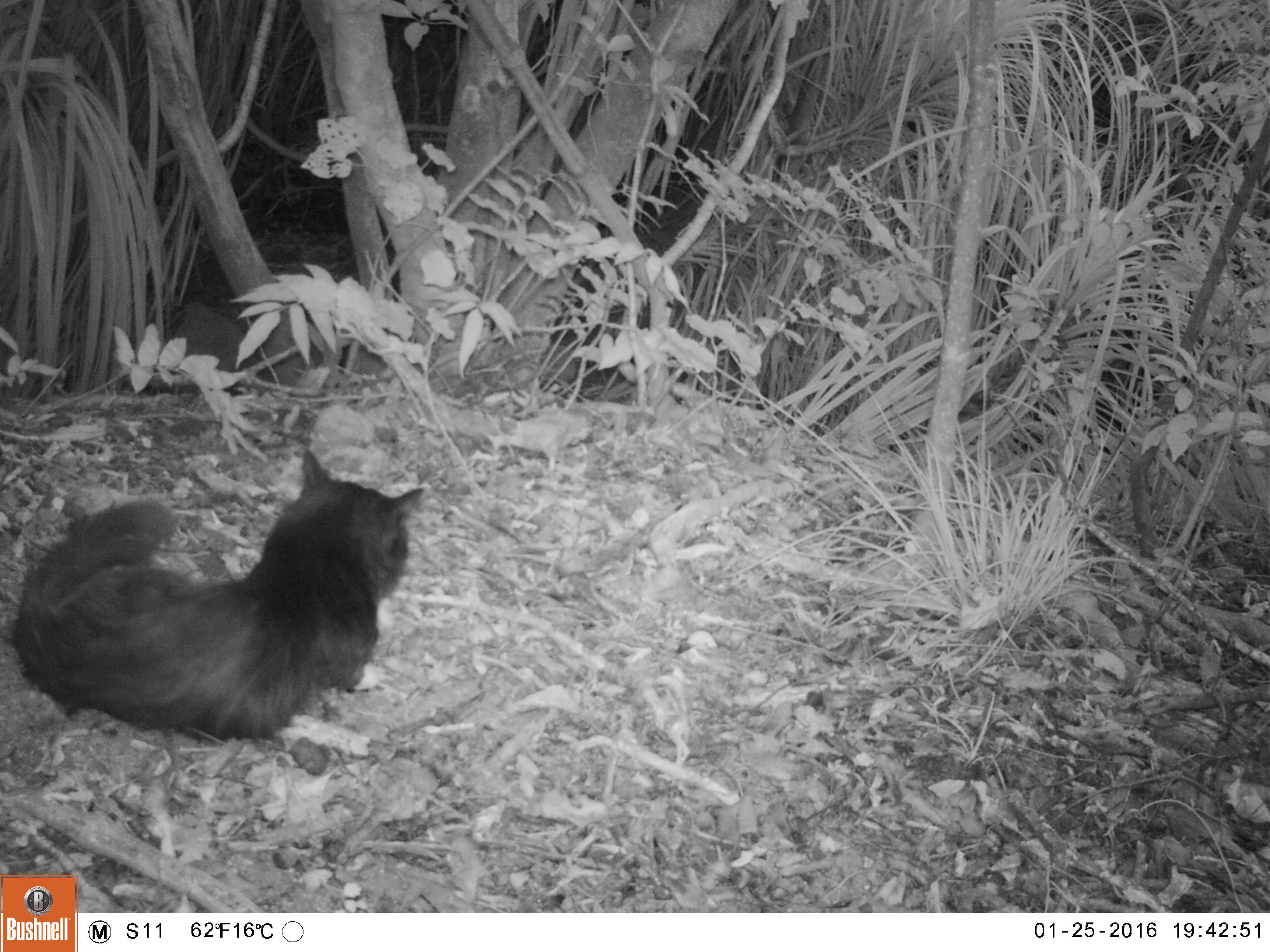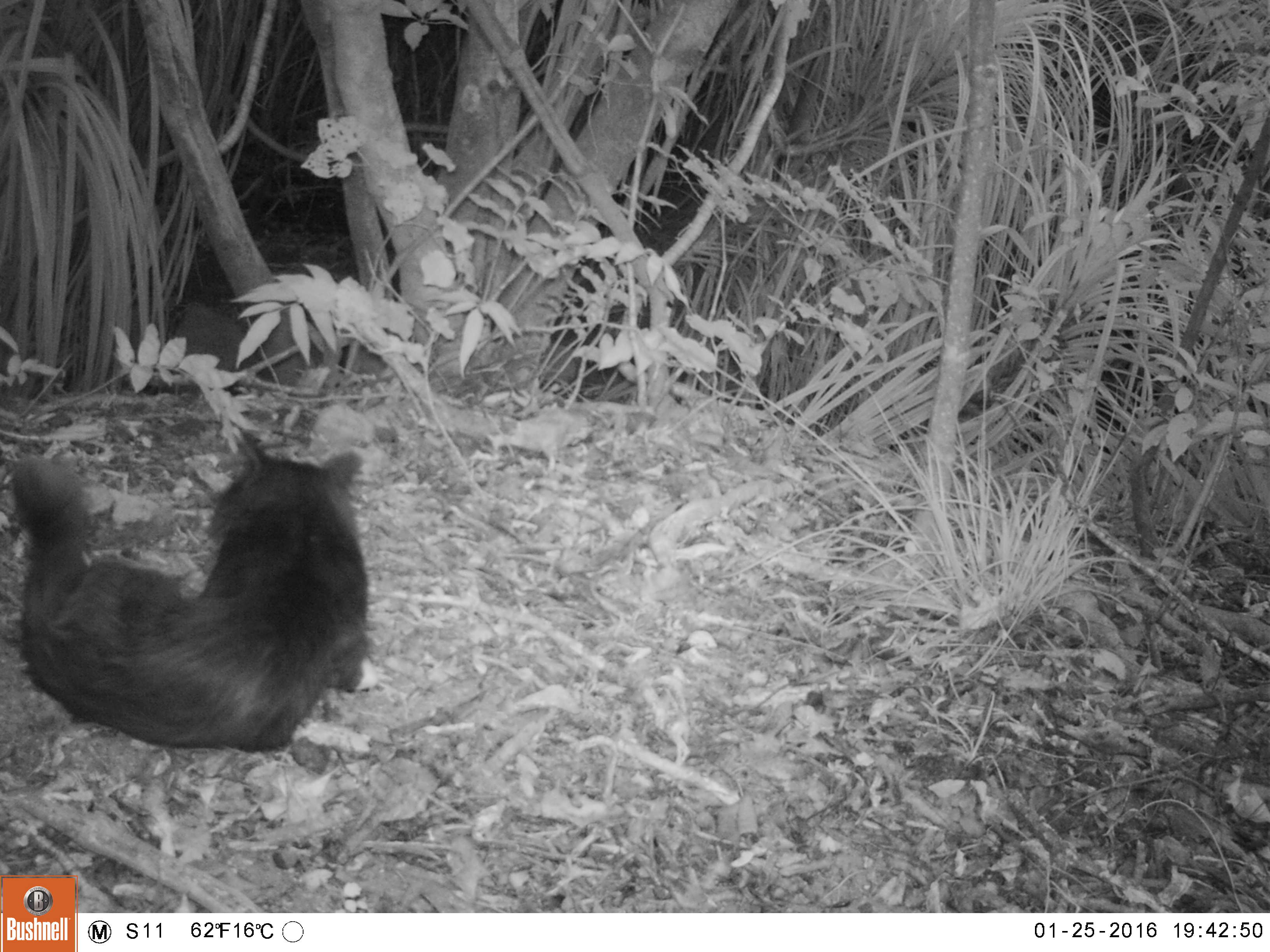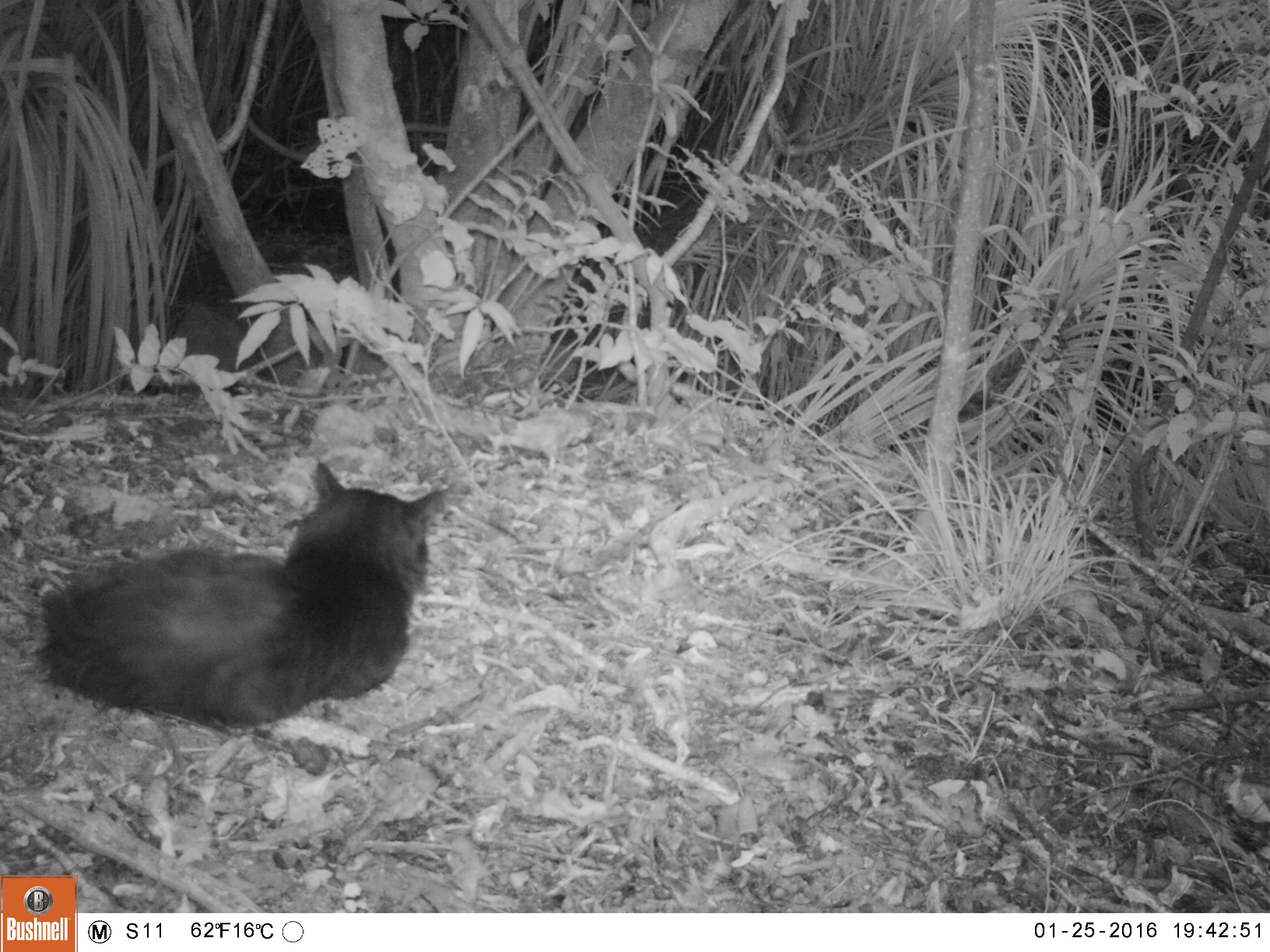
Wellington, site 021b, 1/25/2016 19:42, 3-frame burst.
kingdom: Animalia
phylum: Chordata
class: Mammalia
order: Carnivora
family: Felidae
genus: Felis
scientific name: Felis catus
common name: cat